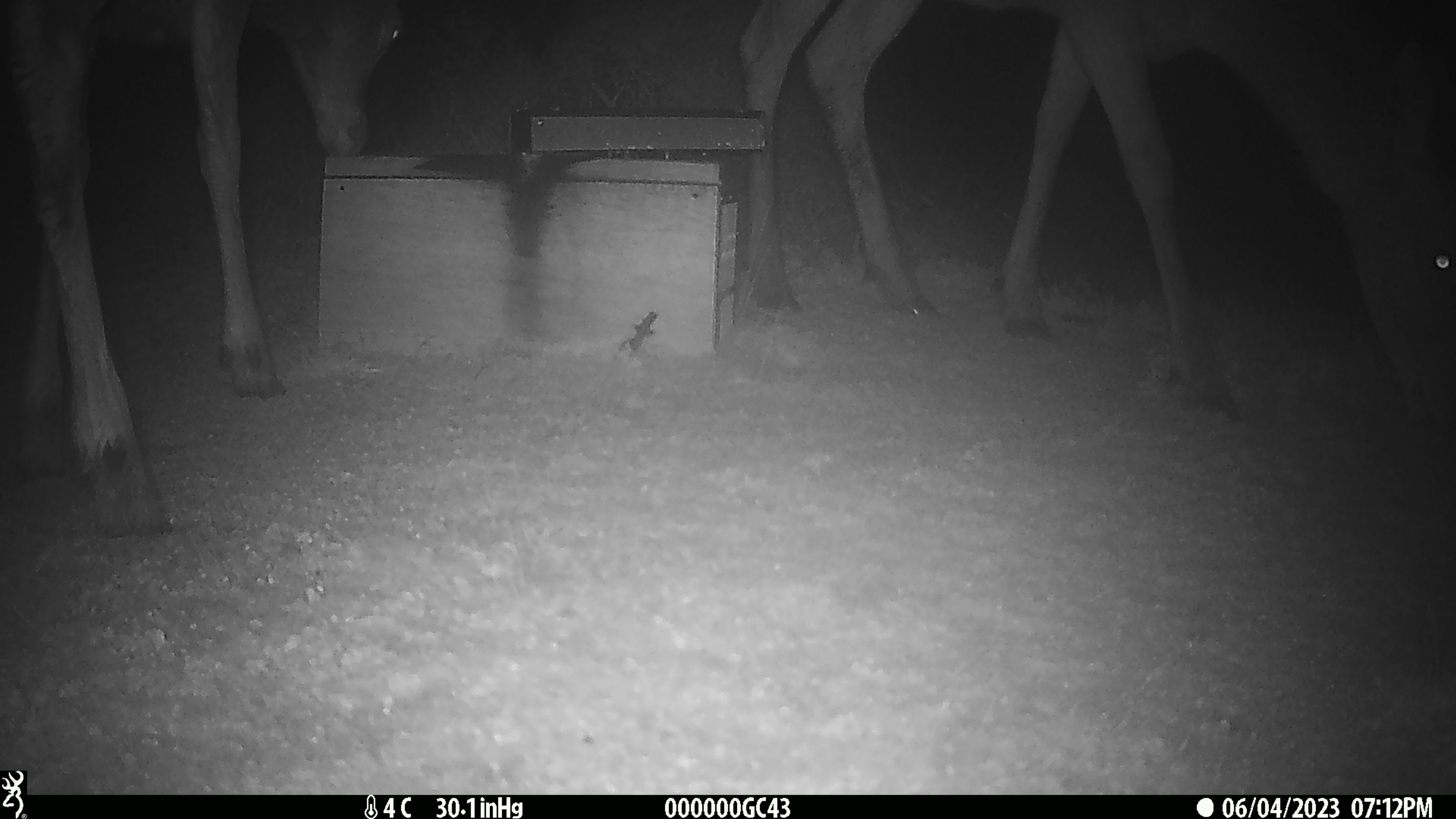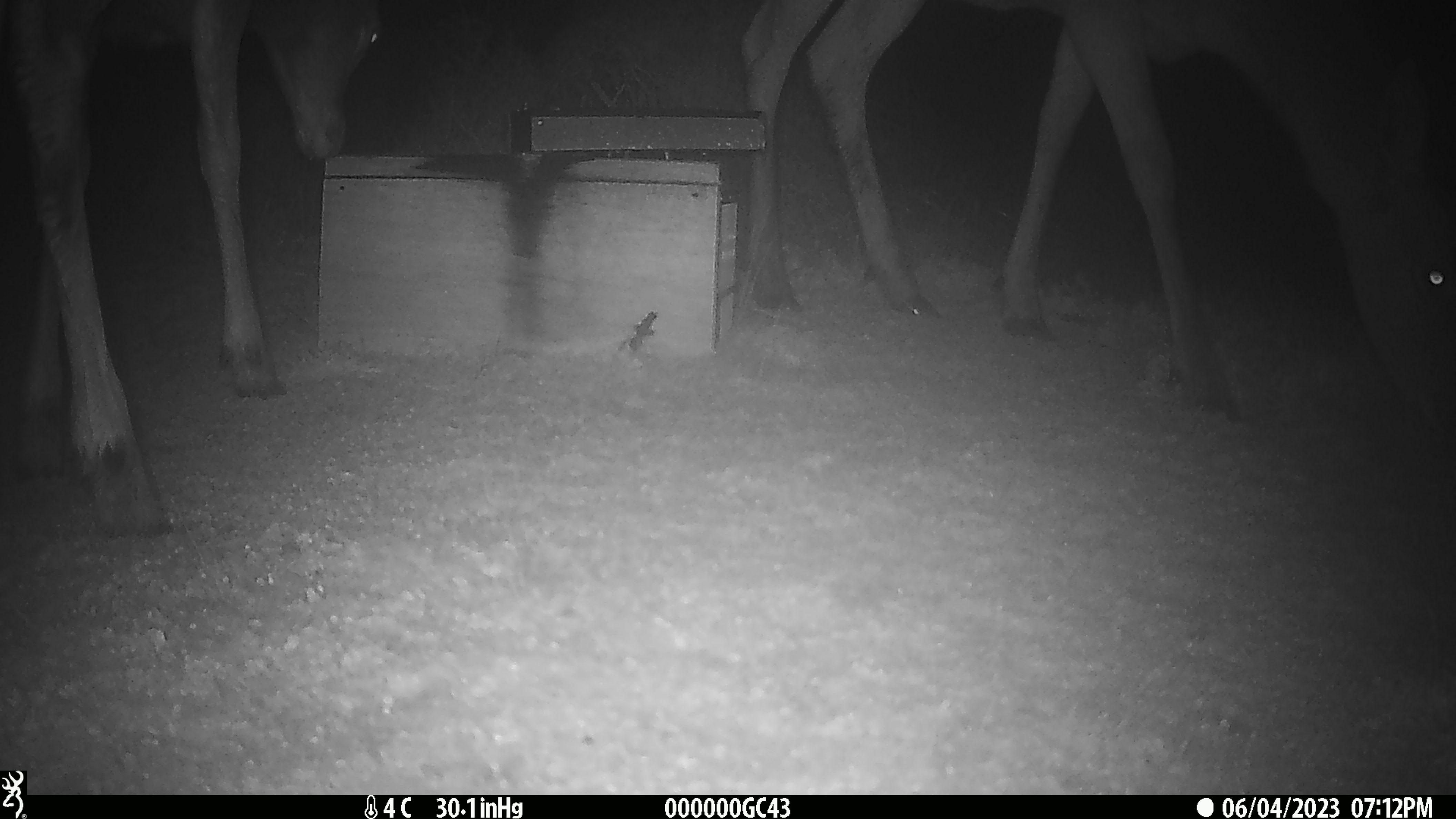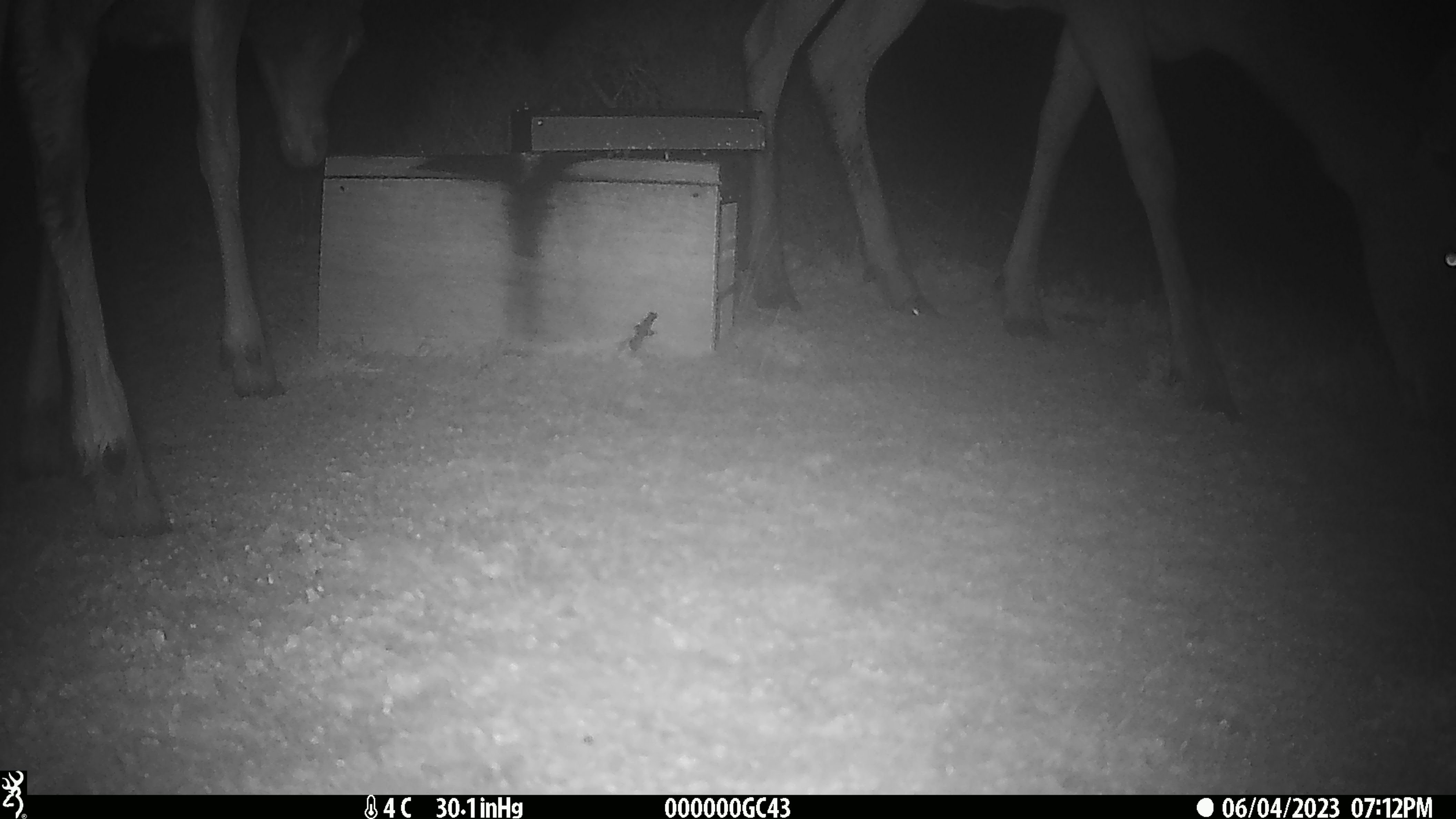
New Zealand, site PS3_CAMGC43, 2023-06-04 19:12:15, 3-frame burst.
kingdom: Animalia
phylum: Chordata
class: Mammalia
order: Artiodactyla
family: Cervidae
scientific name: Cervidae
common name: deer